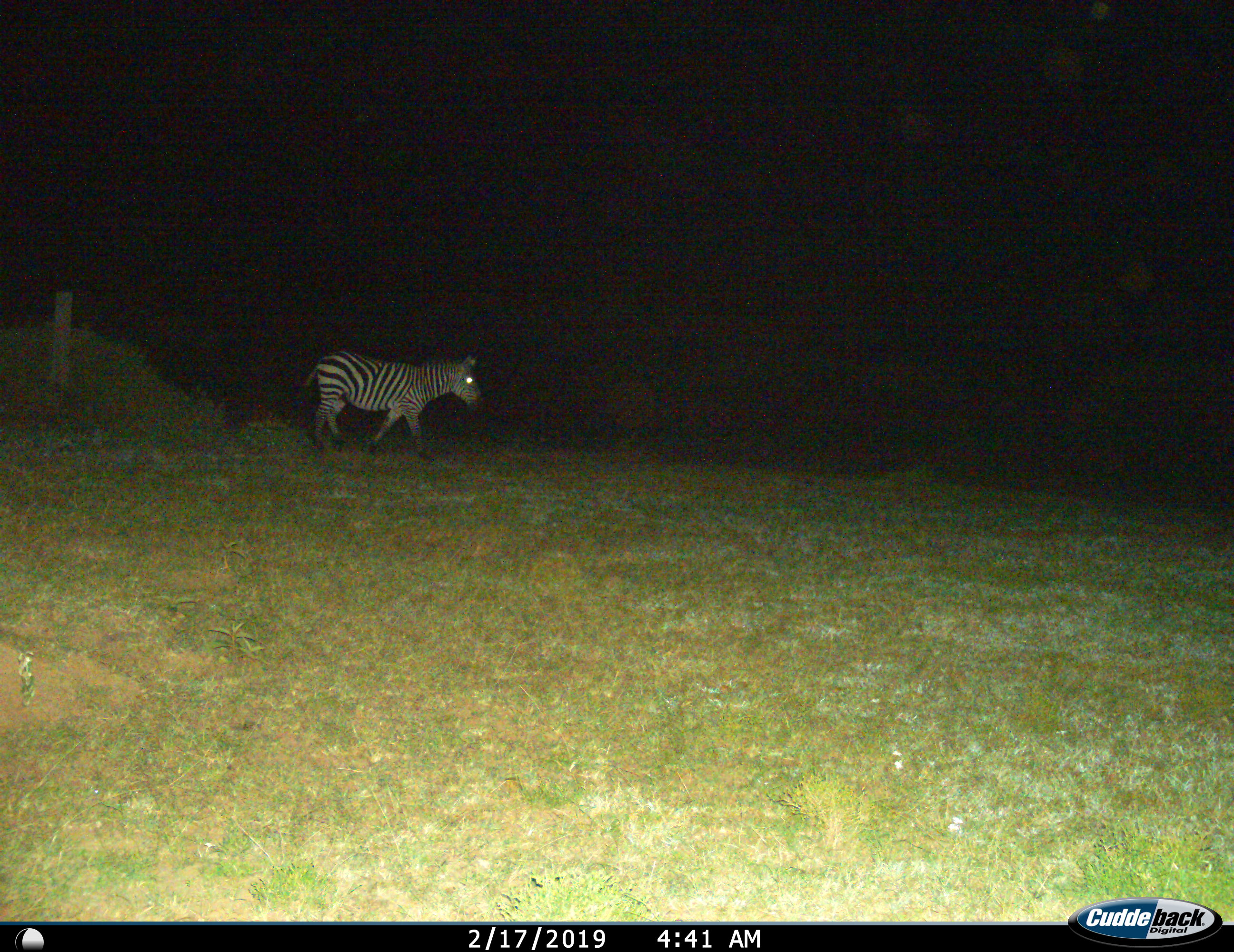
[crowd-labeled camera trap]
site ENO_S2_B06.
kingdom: Animalia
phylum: Chordata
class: Mammalia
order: Perissodactyla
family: Equidae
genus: Equus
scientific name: Equus quagga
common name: plains zebra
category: zebraplains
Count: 1.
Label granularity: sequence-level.